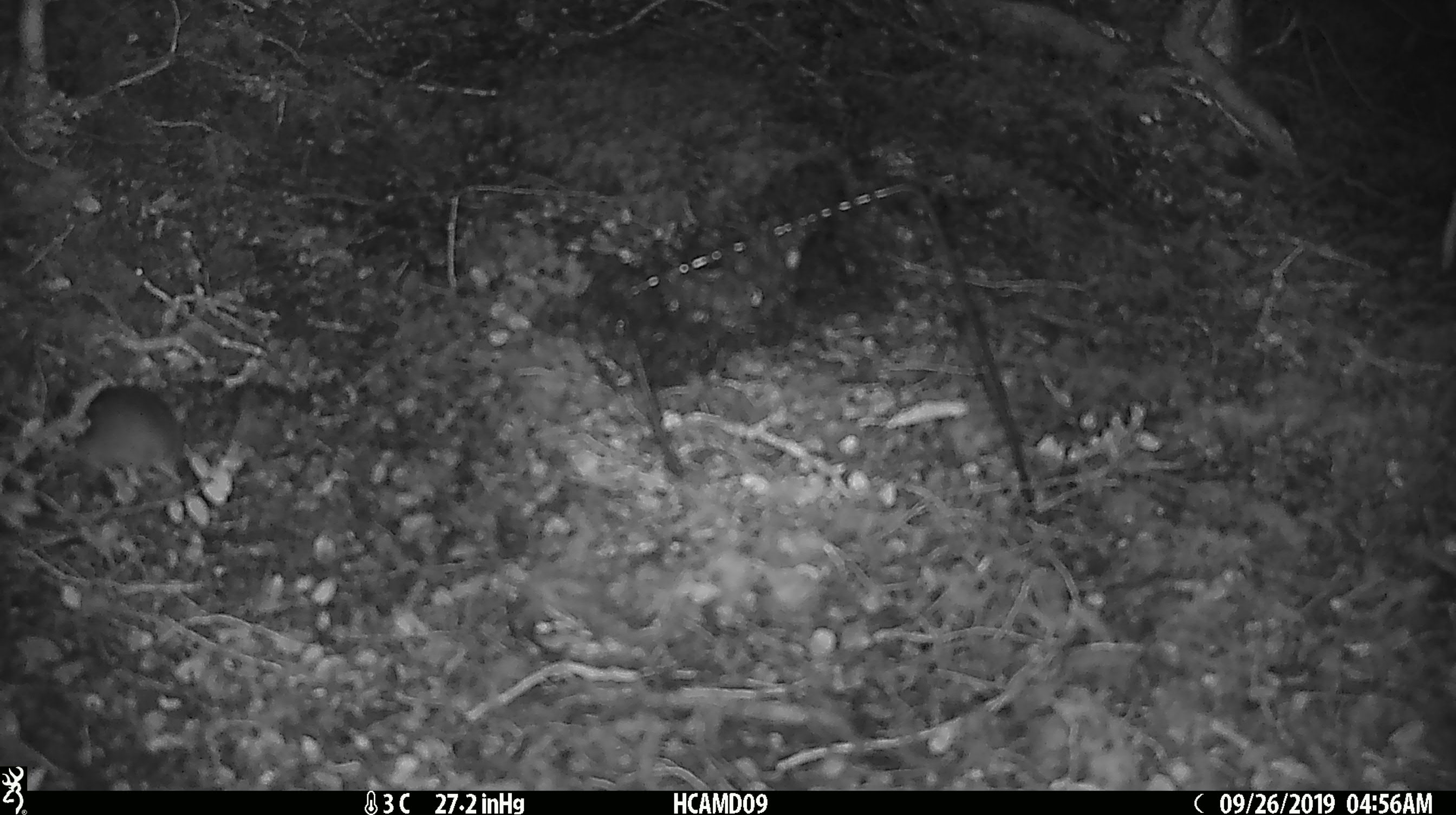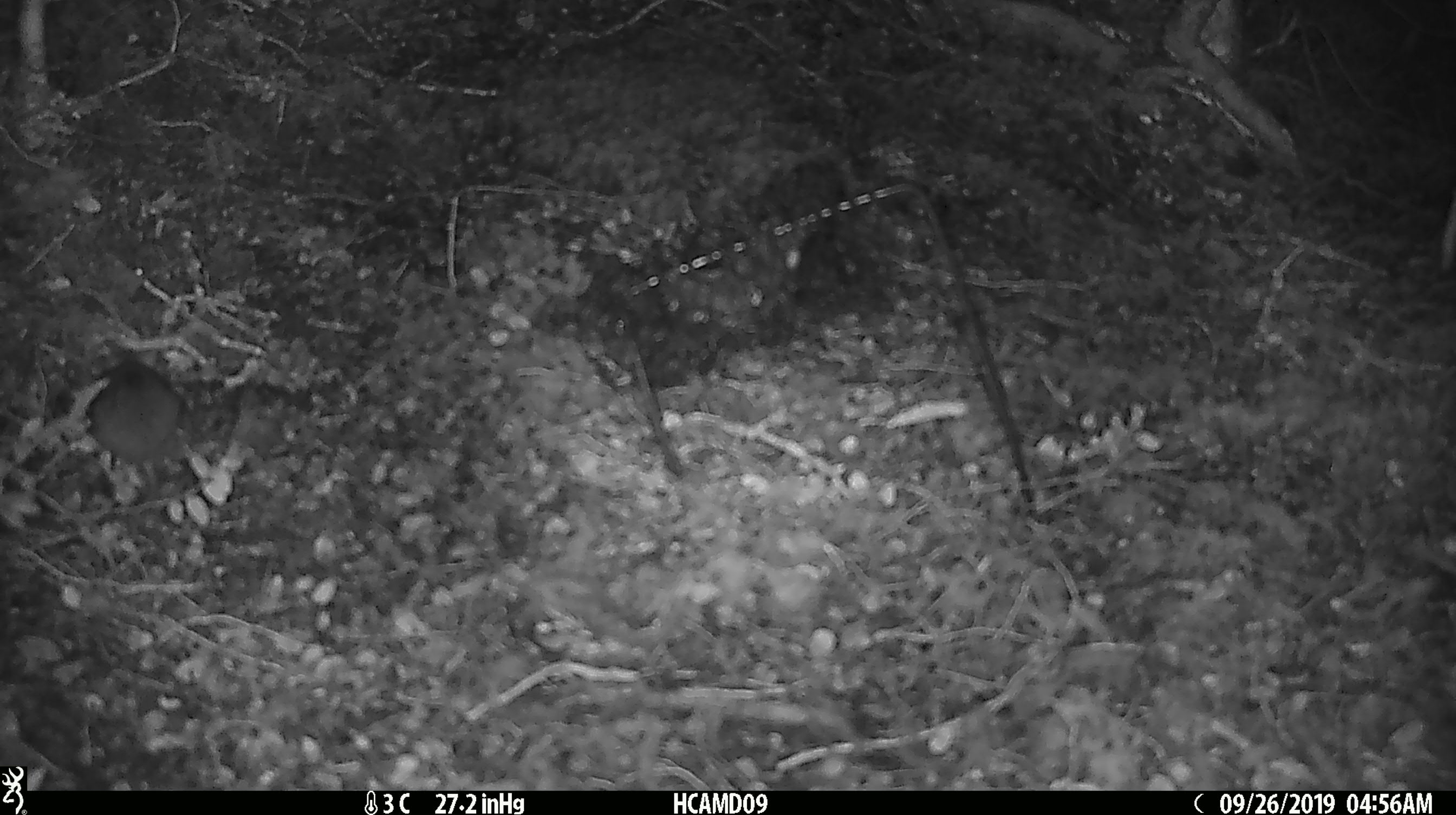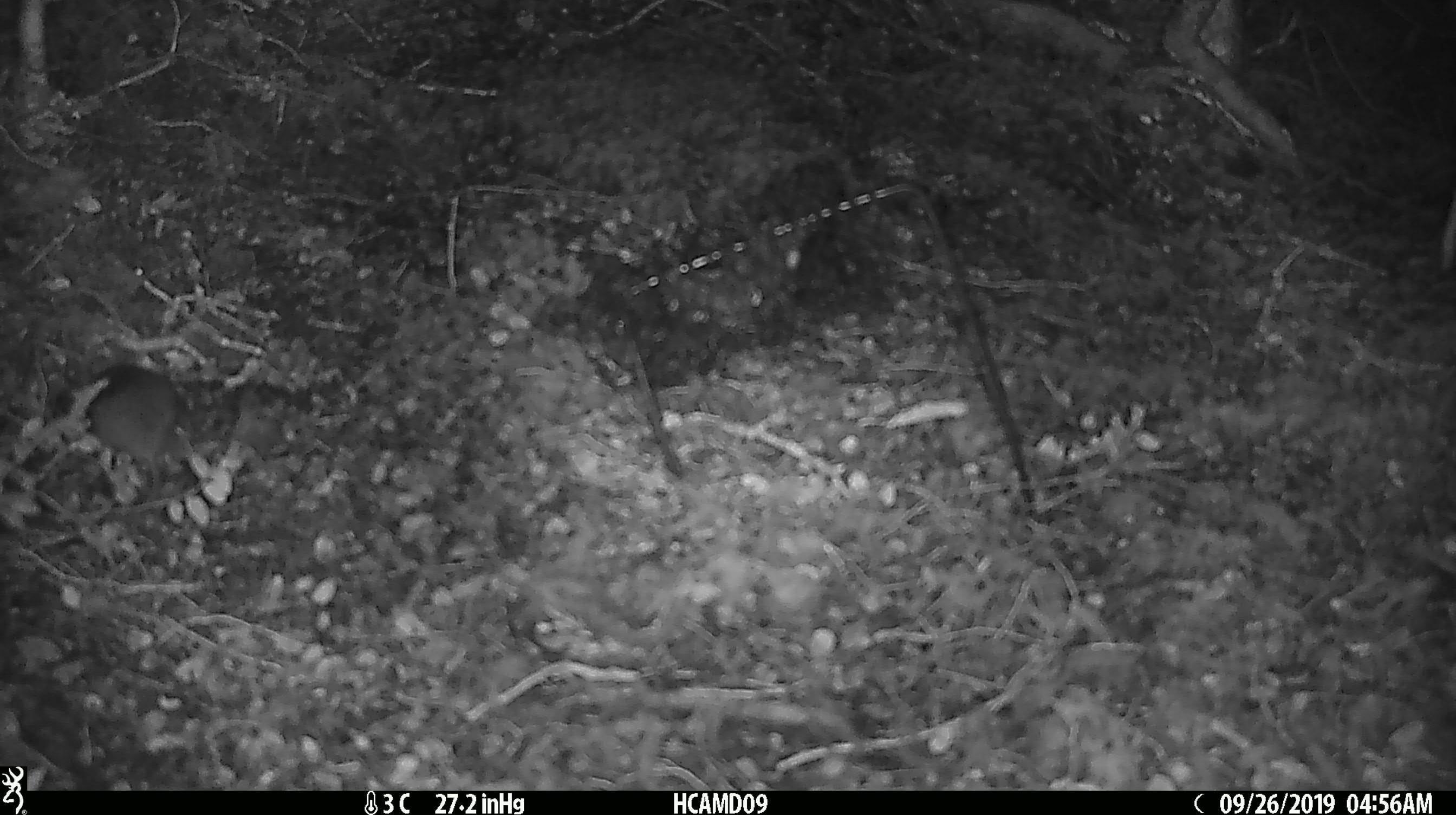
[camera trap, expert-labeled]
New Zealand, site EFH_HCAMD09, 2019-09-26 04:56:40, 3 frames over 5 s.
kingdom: Animalia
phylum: Chordata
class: Mammalia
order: Rodentia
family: Muridae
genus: Mus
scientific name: Mus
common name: mouse